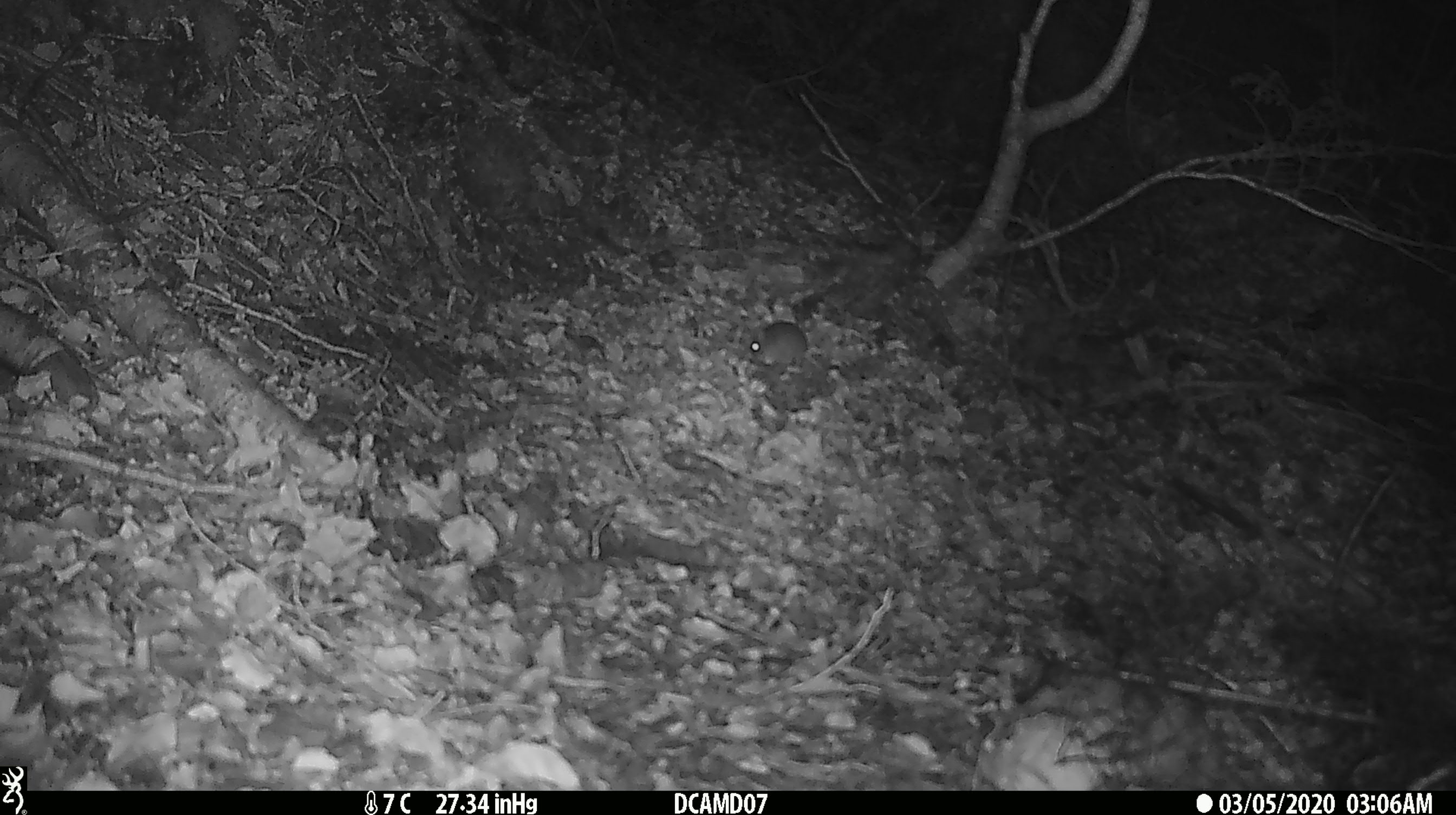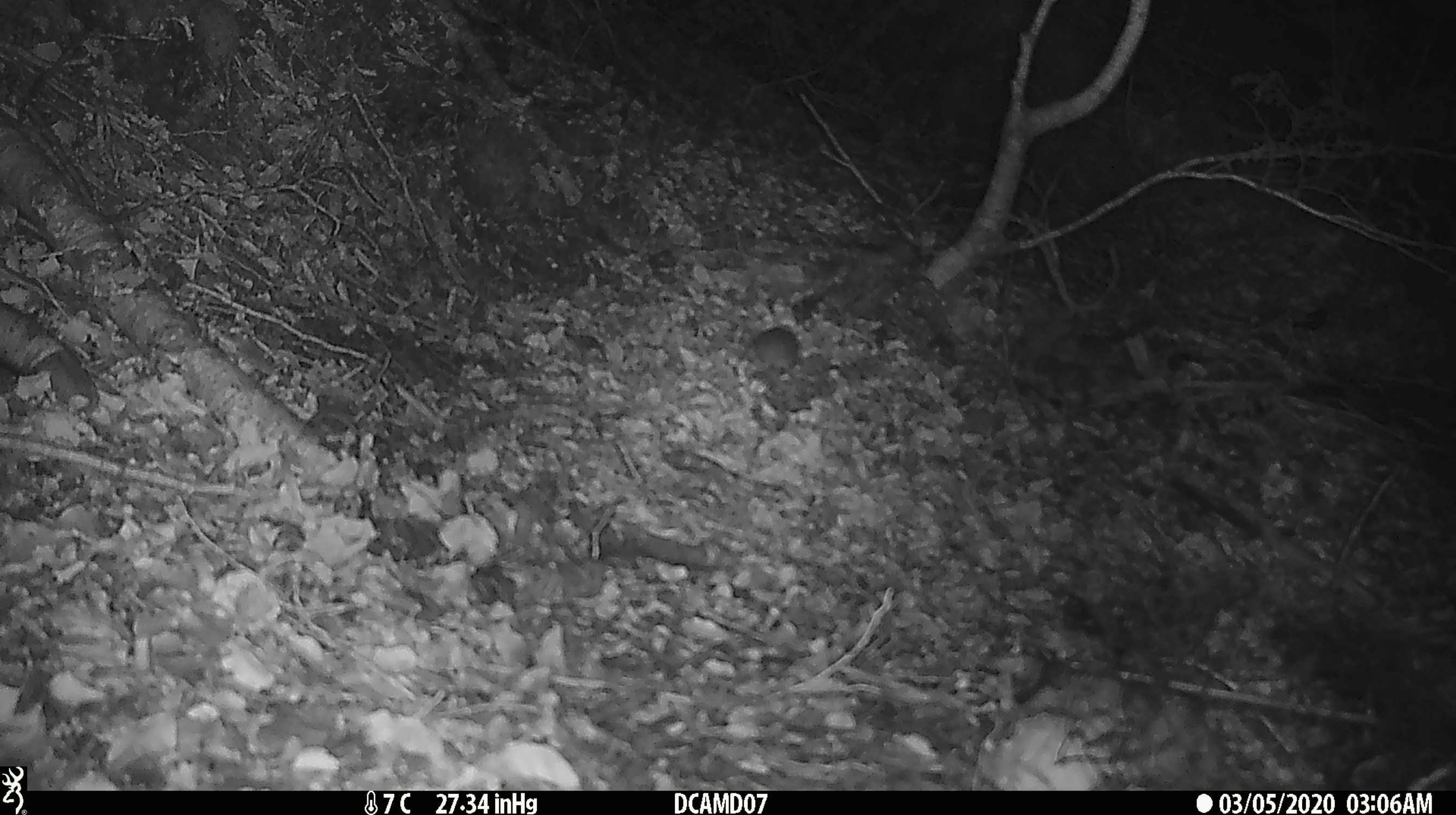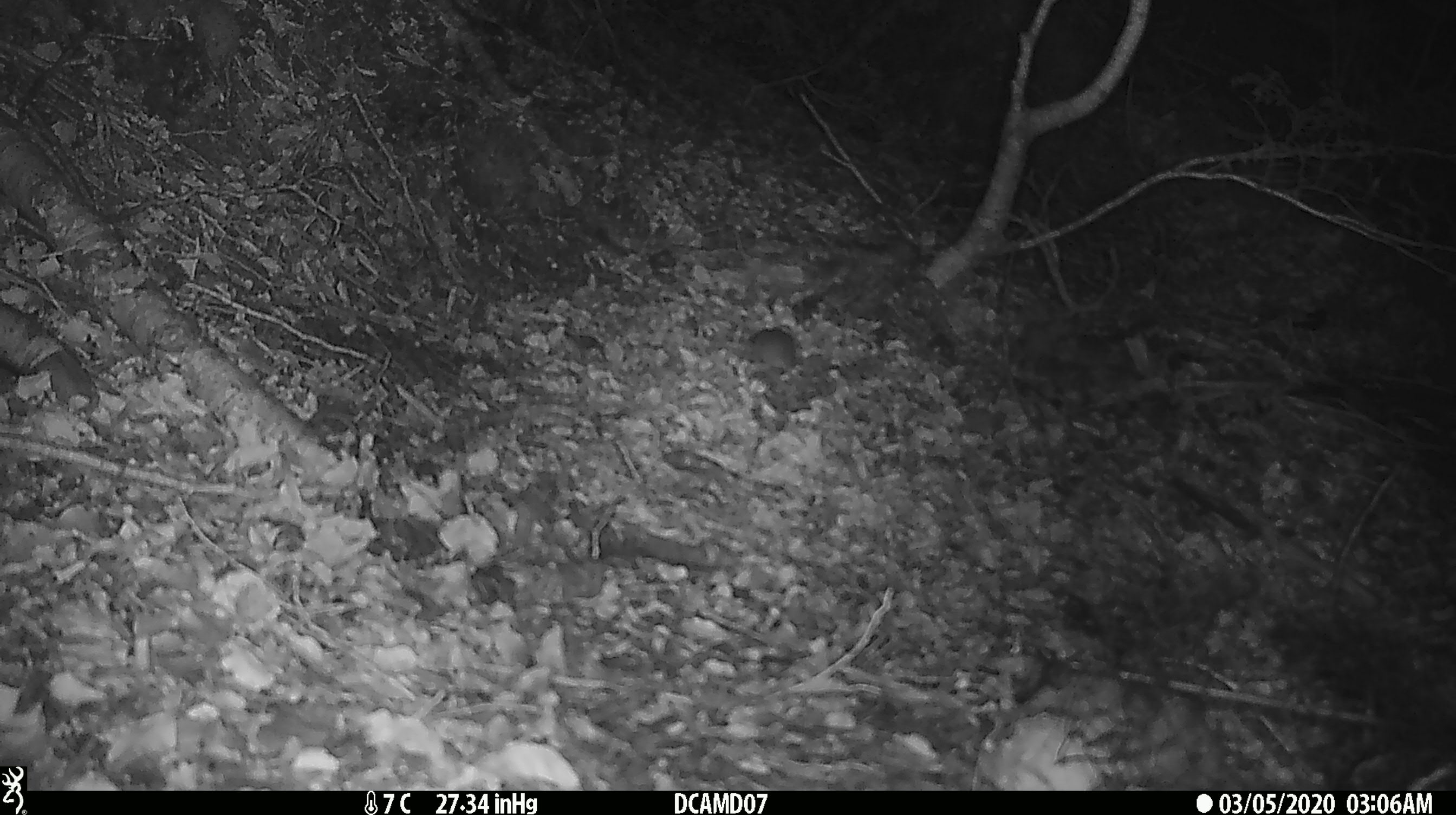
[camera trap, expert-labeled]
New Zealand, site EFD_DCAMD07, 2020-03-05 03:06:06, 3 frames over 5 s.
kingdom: Animalia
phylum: Chordata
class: Mammalia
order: Rodentia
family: Muridae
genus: Mus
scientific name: Mus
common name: mouse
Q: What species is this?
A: Mouse (Mus).